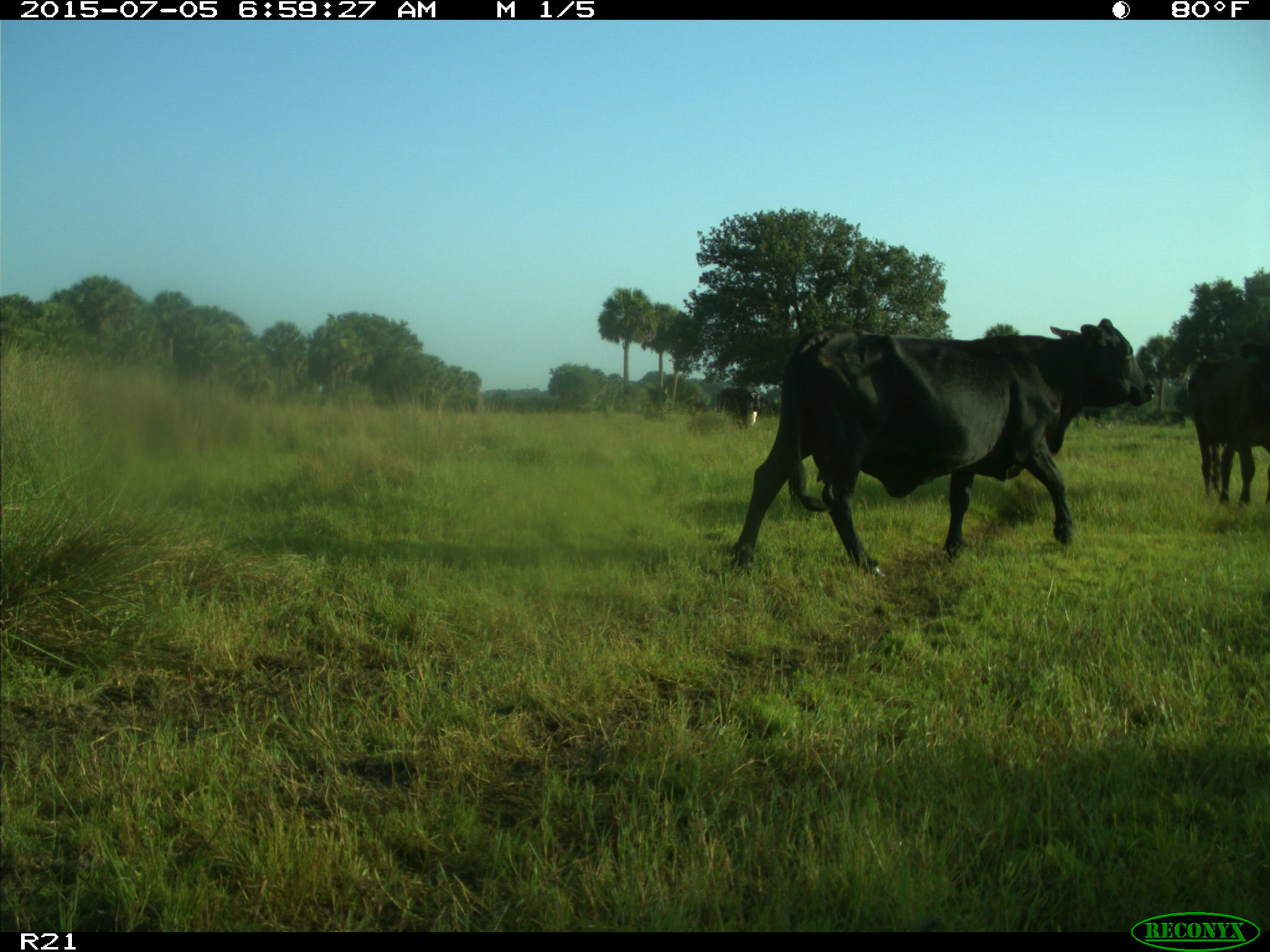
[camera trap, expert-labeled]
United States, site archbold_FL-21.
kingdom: Animalia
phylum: Chordata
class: Mammalia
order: Artiodactyla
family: Bovidae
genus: Bos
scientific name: Bos taurus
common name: domestic cow